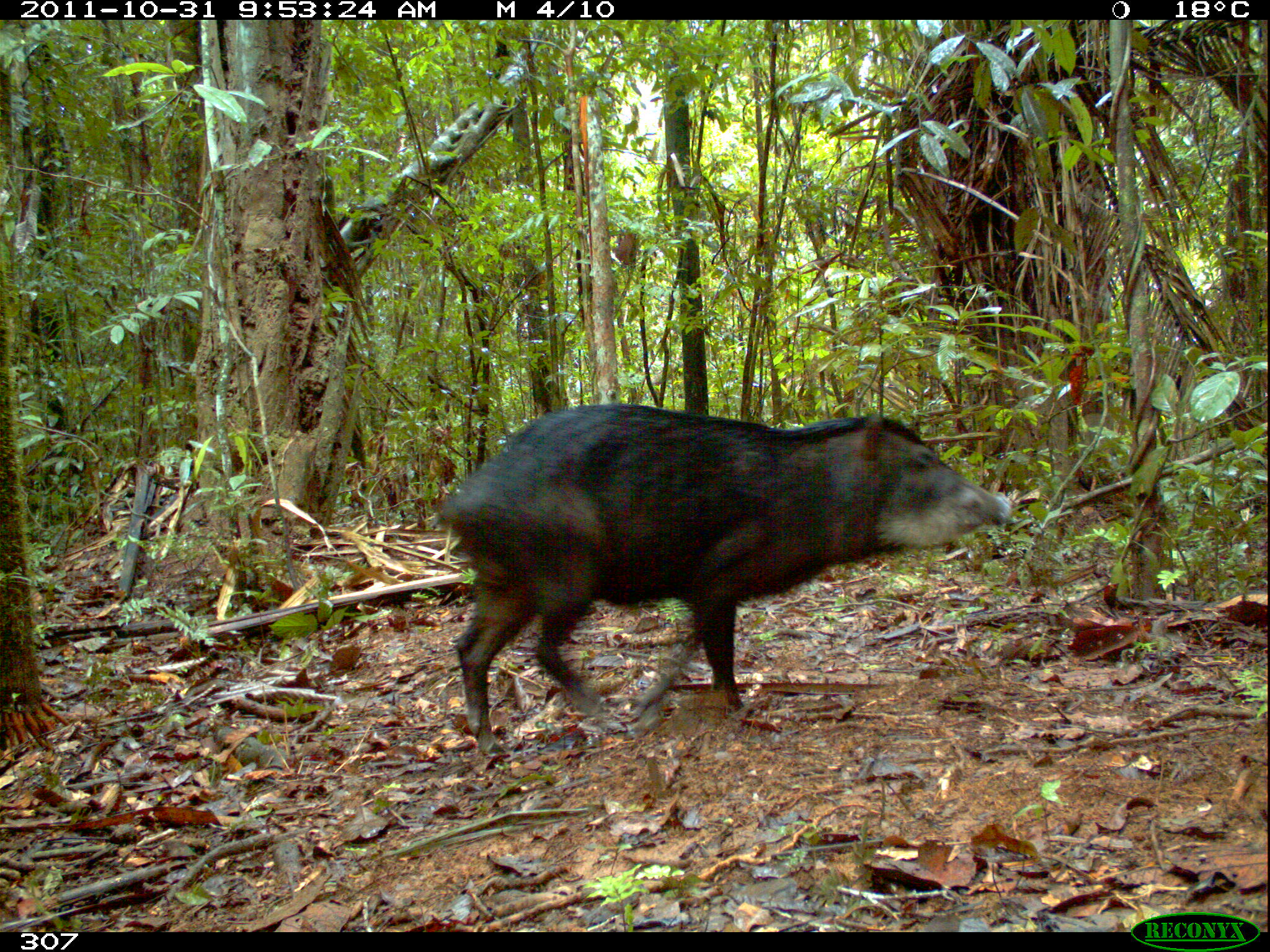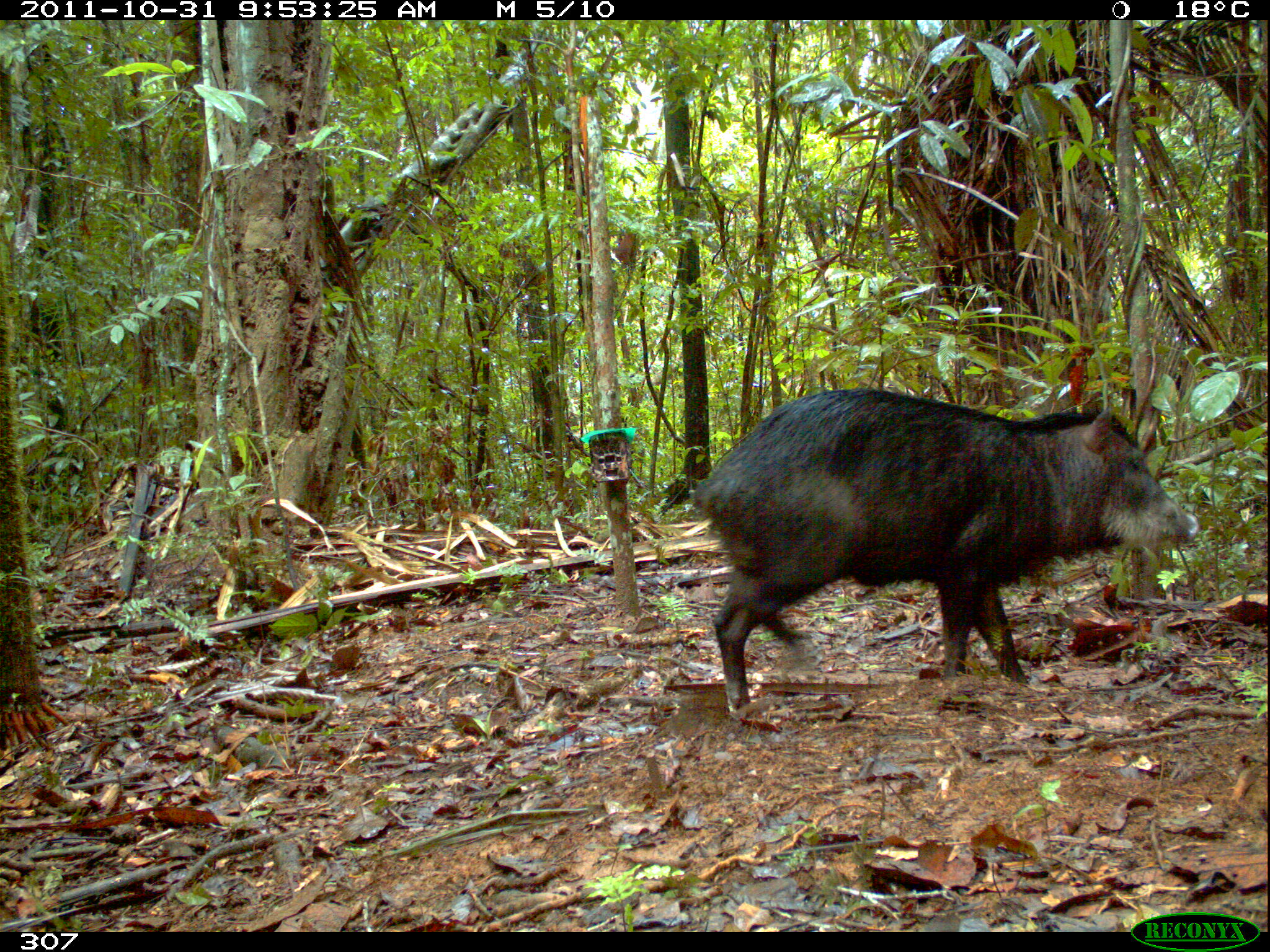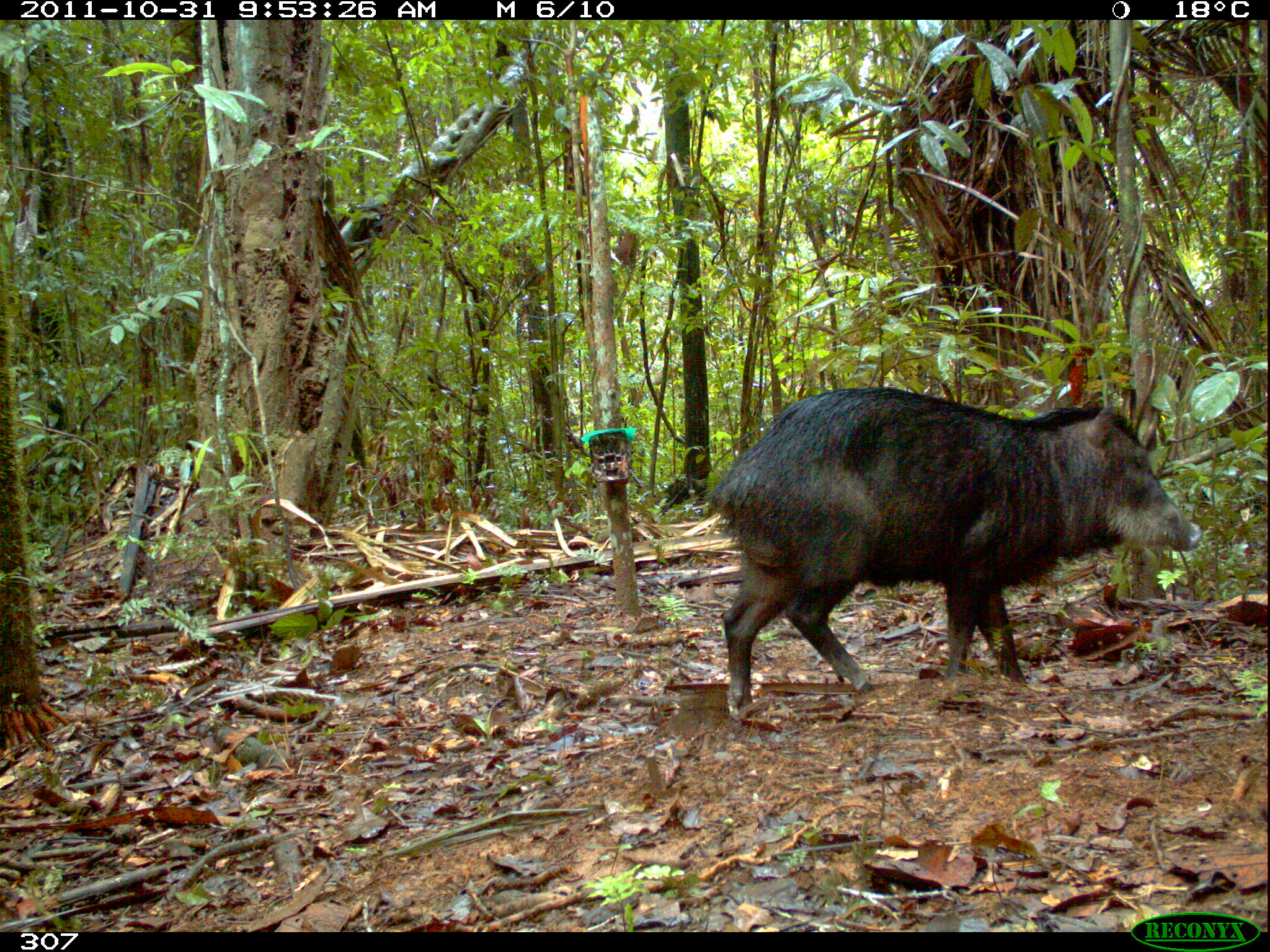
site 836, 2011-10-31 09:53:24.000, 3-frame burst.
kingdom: Animalia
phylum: Chordata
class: Mammalia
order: Artiodactyla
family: Tayassuidae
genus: Tayassu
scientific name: Tayassu pecari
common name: white-lipped peccary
Tayassu pecari (white-lipped peccary).